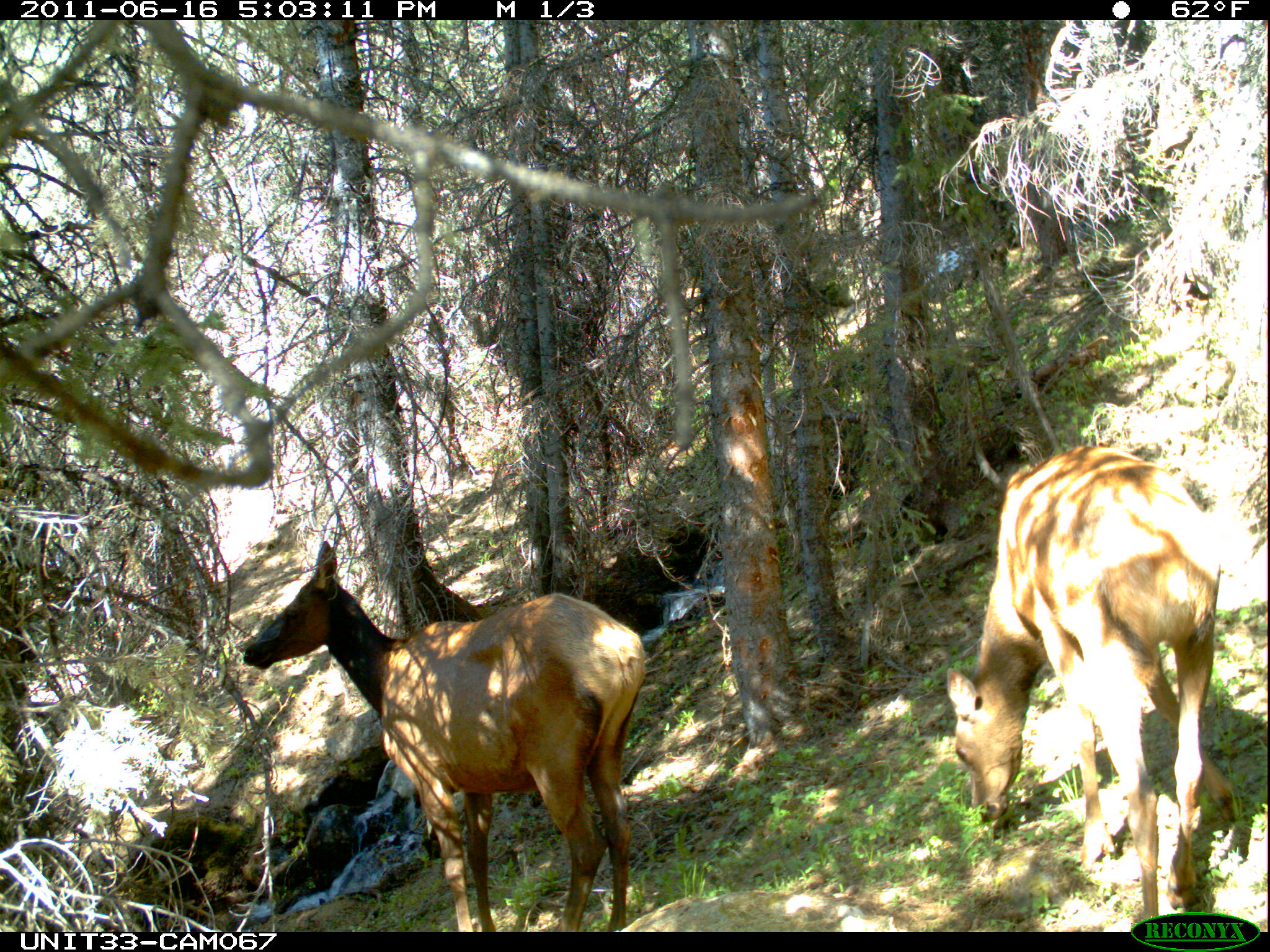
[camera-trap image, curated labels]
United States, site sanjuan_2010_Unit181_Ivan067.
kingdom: Animalia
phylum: Chordata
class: Mammalia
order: Artiodactyla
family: Cervidae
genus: Cervus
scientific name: Cervus elaphus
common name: red deer